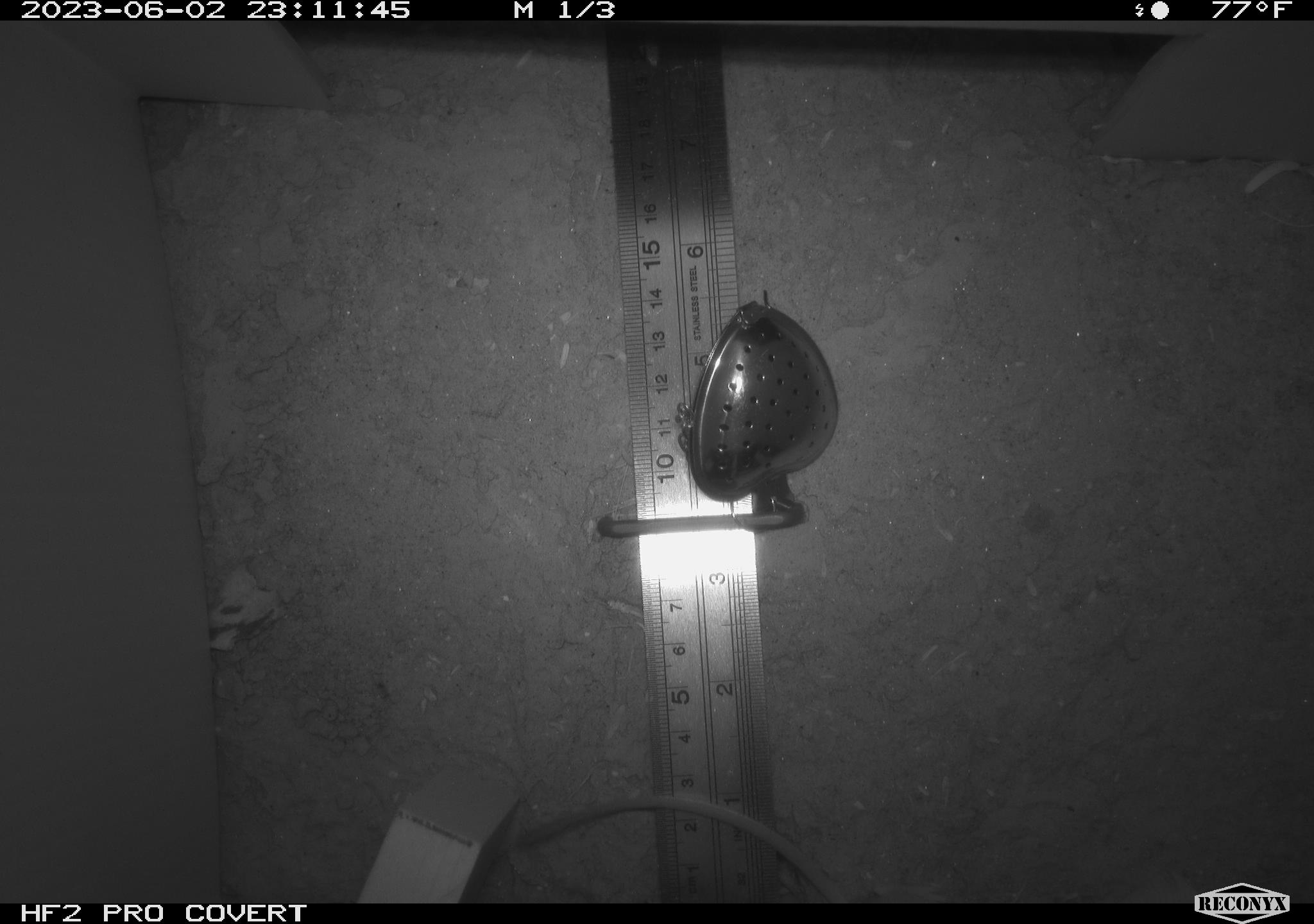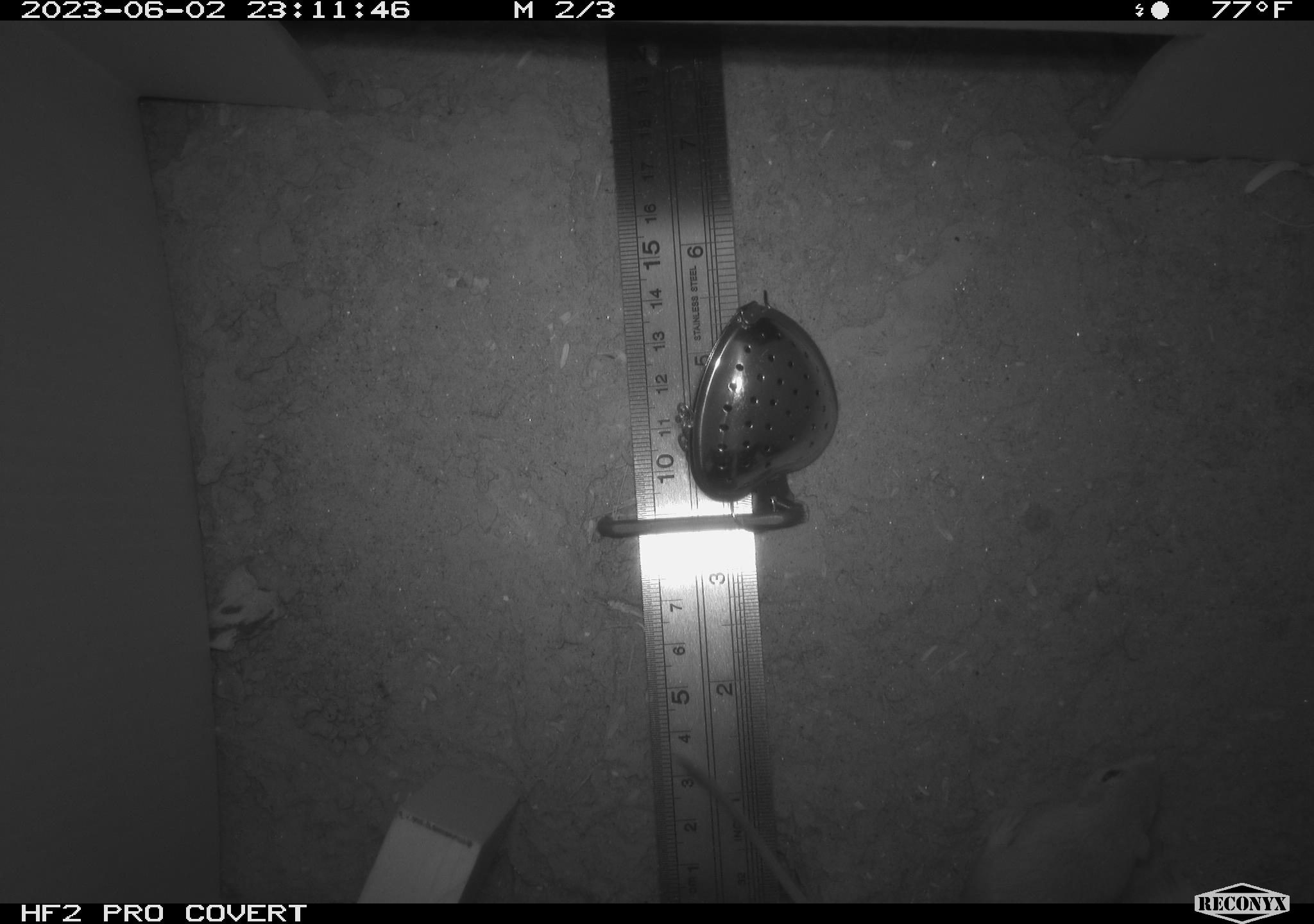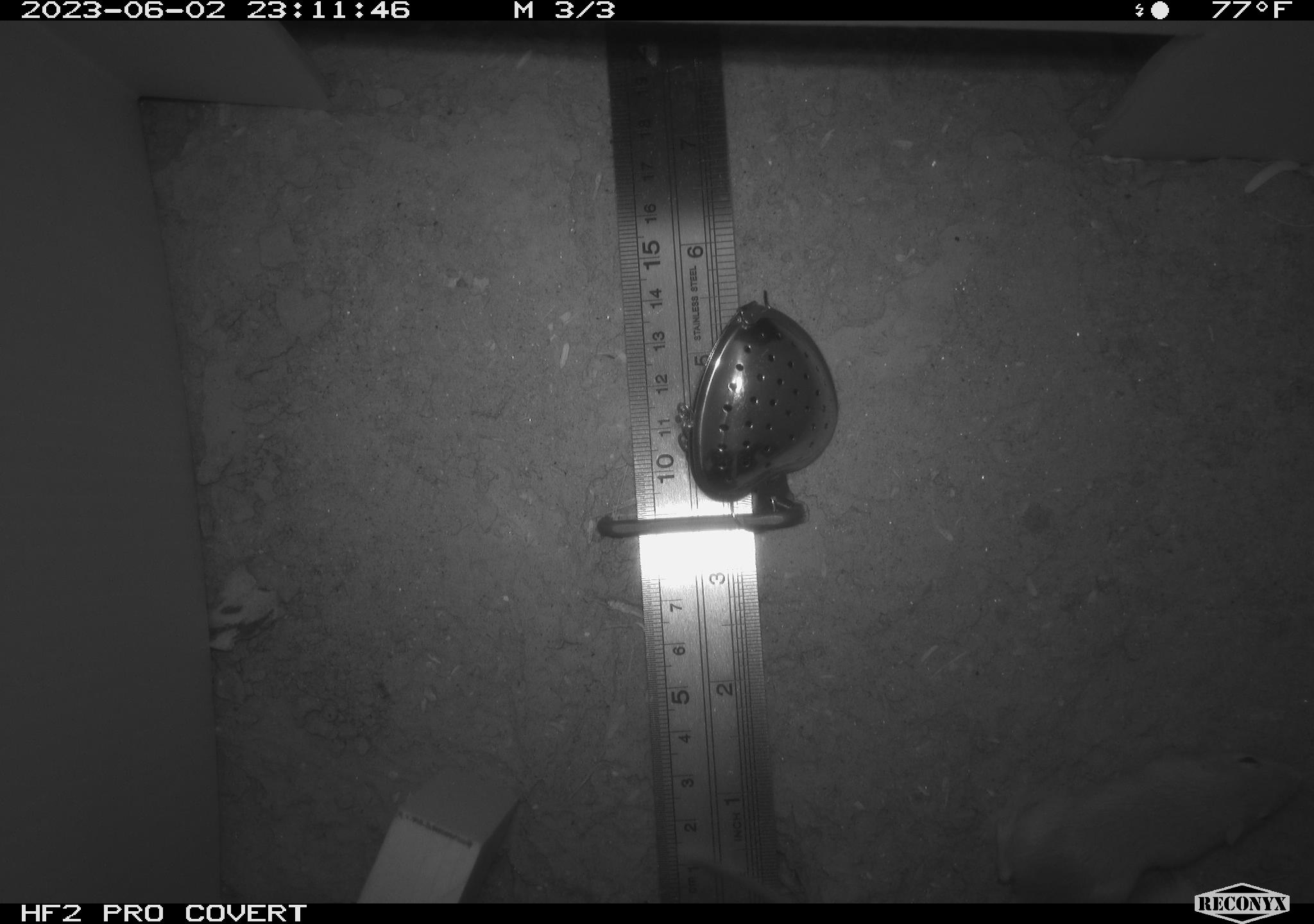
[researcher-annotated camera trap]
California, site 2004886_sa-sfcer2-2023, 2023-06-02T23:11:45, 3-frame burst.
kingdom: Animalia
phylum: Chordata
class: Mammalia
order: Rodentia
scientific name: Rodentia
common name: mouse species